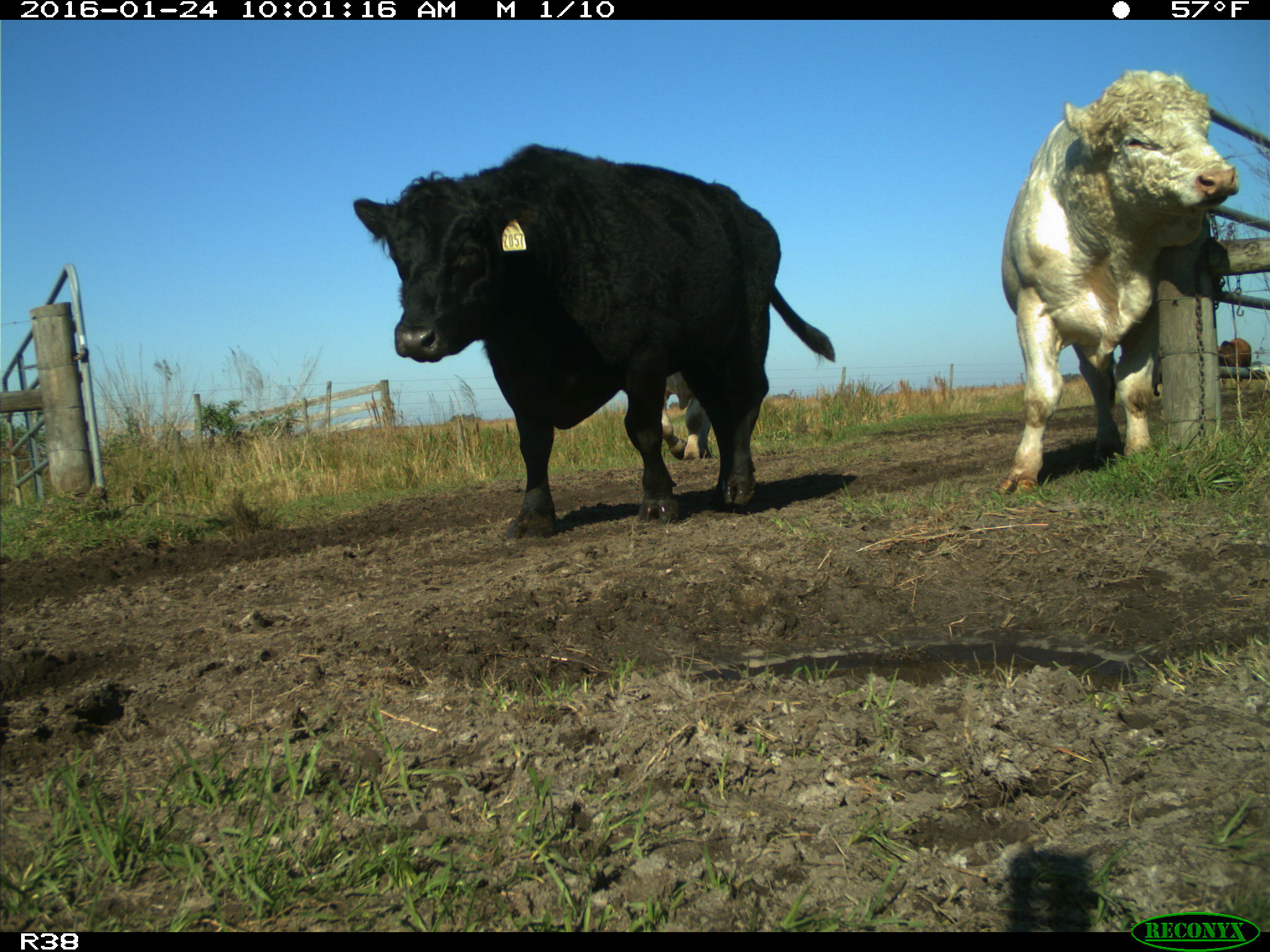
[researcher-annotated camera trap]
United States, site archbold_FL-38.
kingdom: Animalia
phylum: Chordata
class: Mammalia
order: Artiodactyla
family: Bovidae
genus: Bos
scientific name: Bos taurus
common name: domestic cow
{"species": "Bos taurus (domestic cow)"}